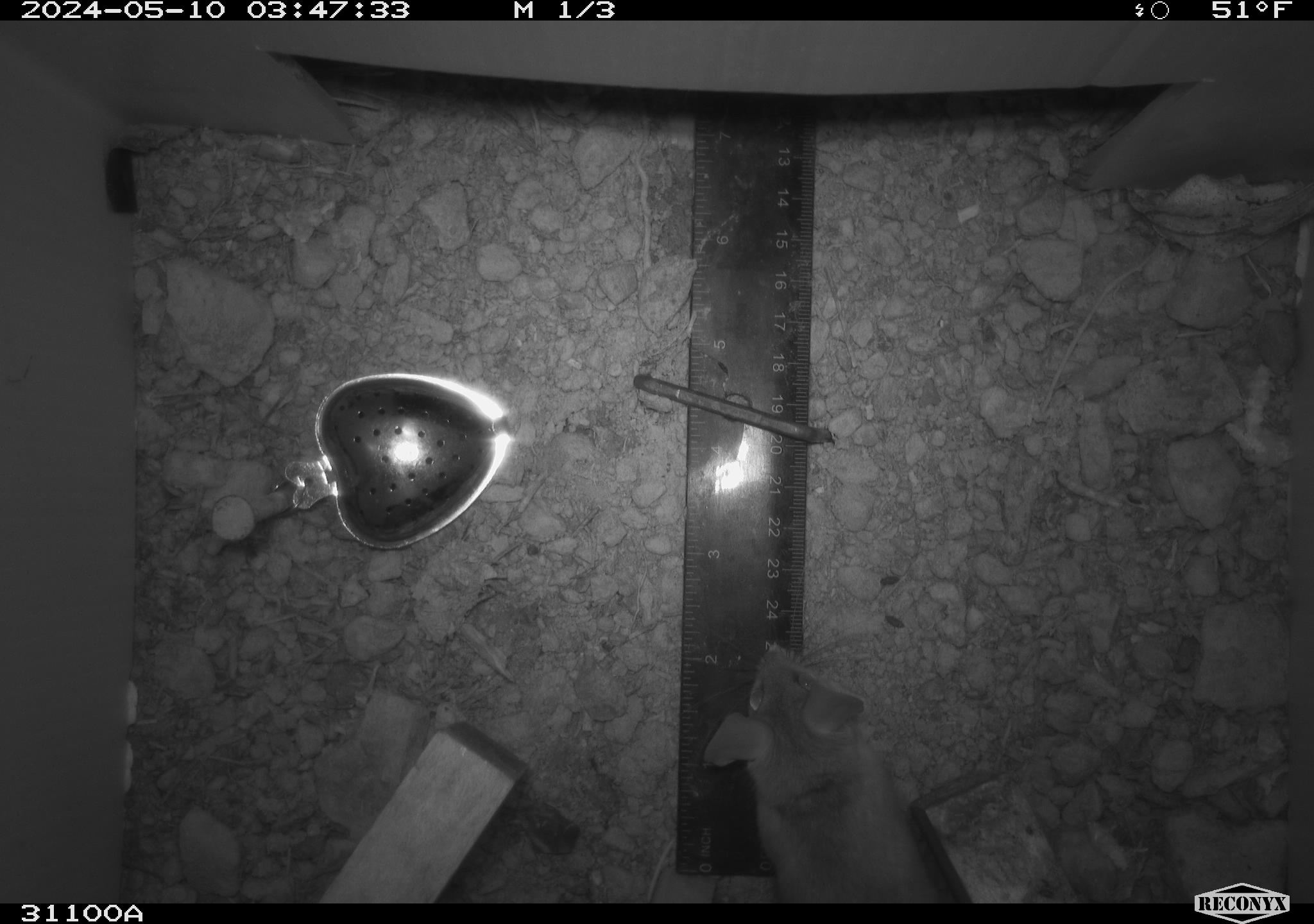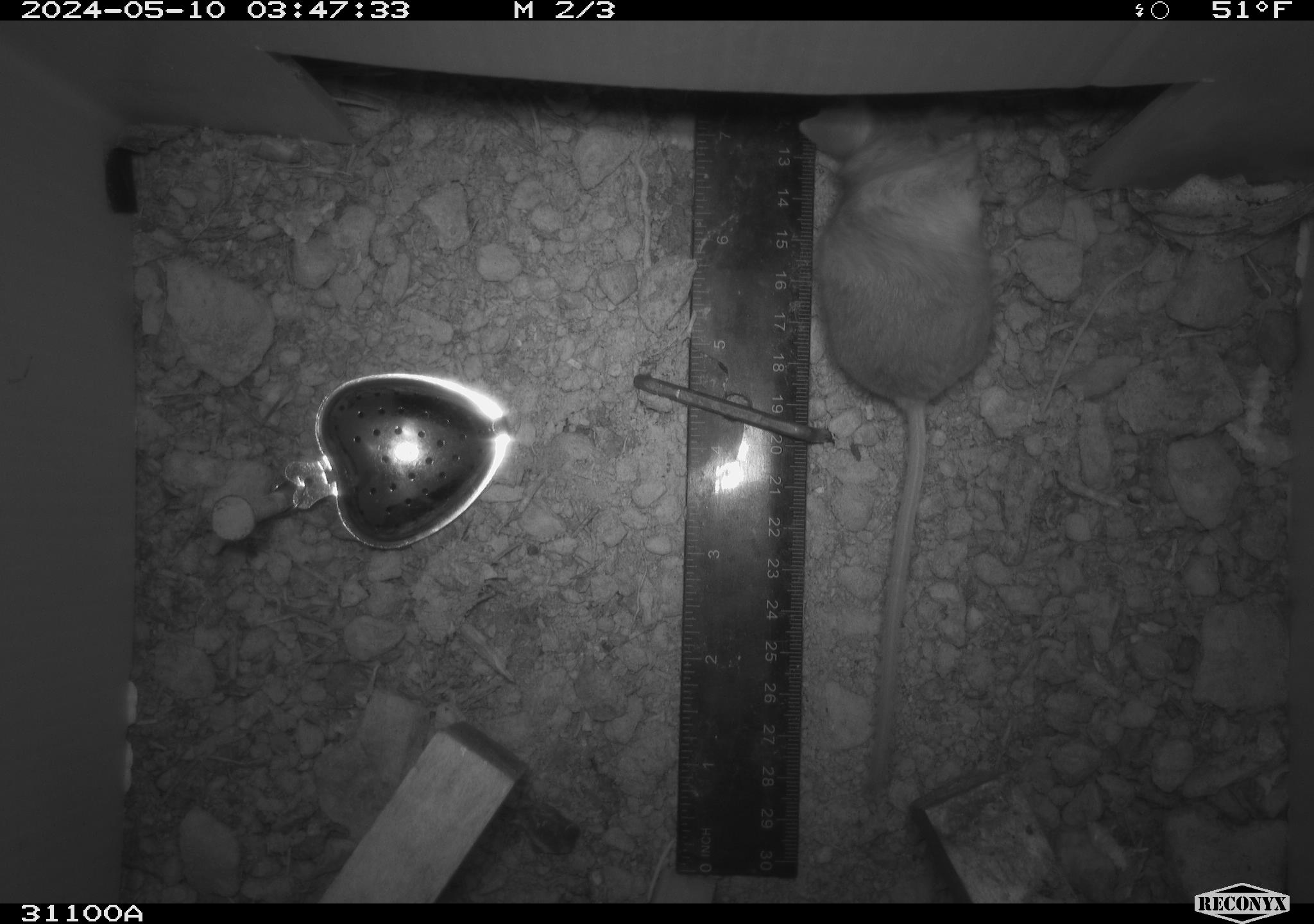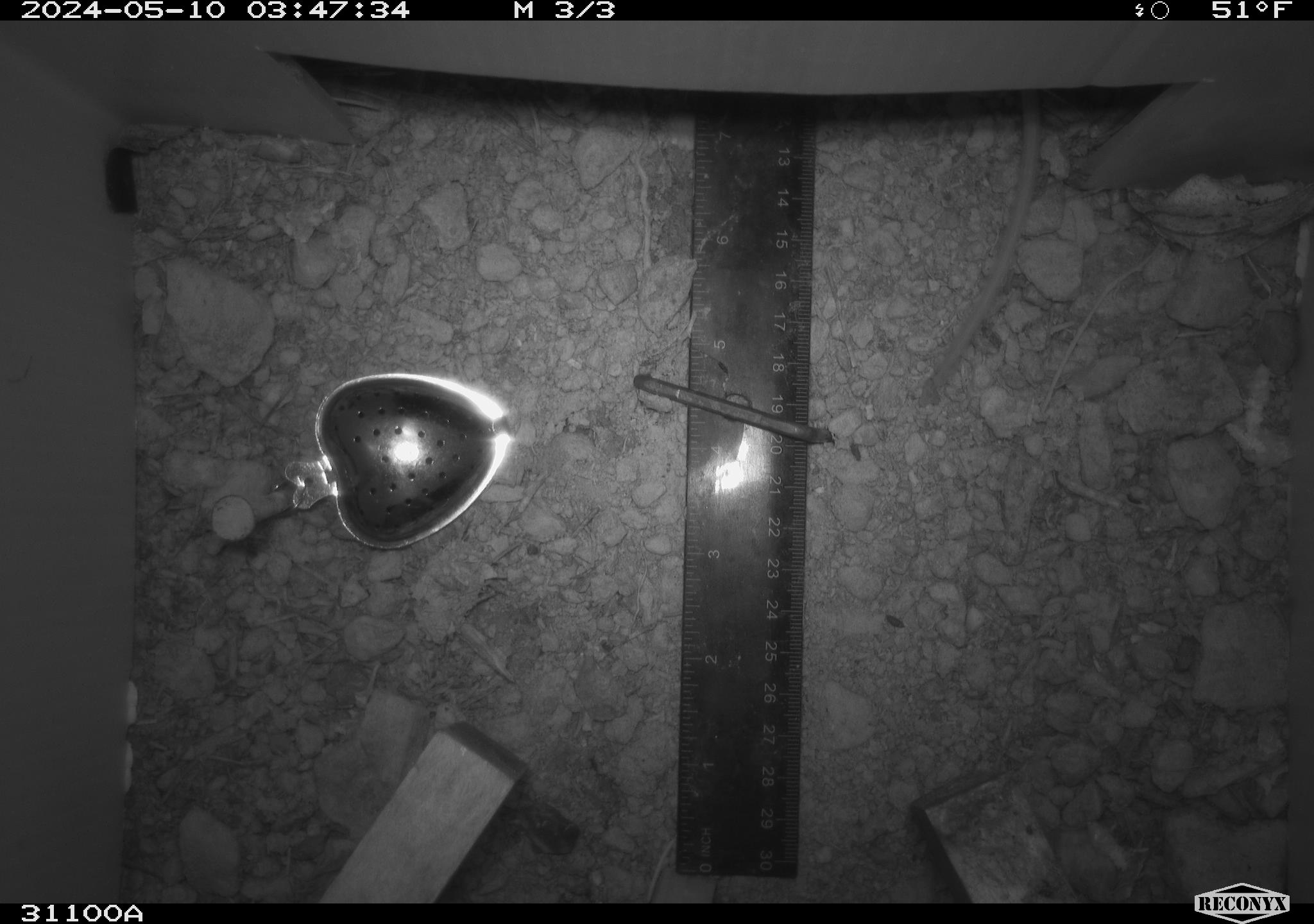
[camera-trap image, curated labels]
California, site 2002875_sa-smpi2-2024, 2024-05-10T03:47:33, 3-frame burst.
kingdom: Animalia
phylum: Chordata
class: Mammalia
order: Rodentia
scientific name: Rodentia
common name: rodent